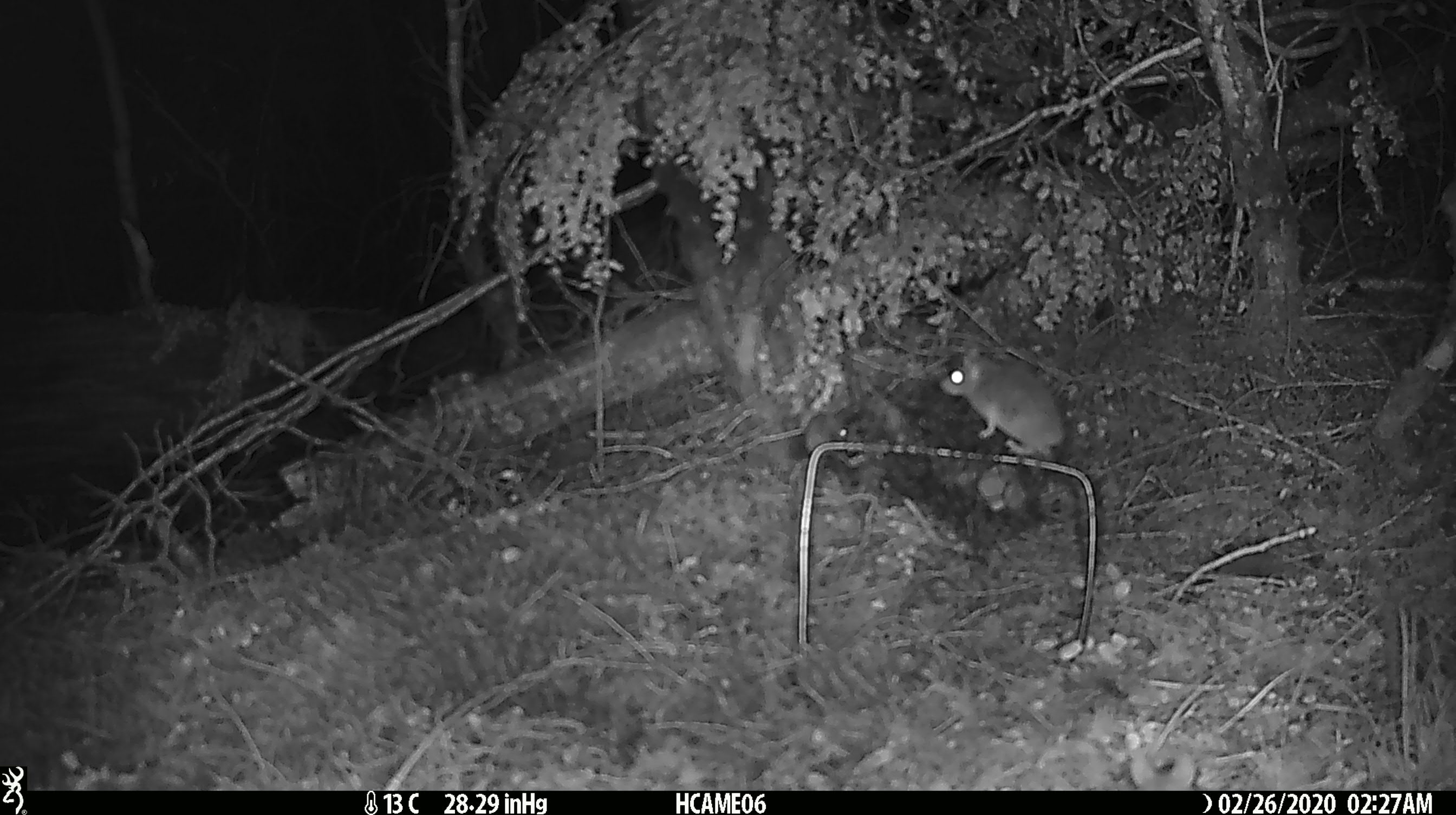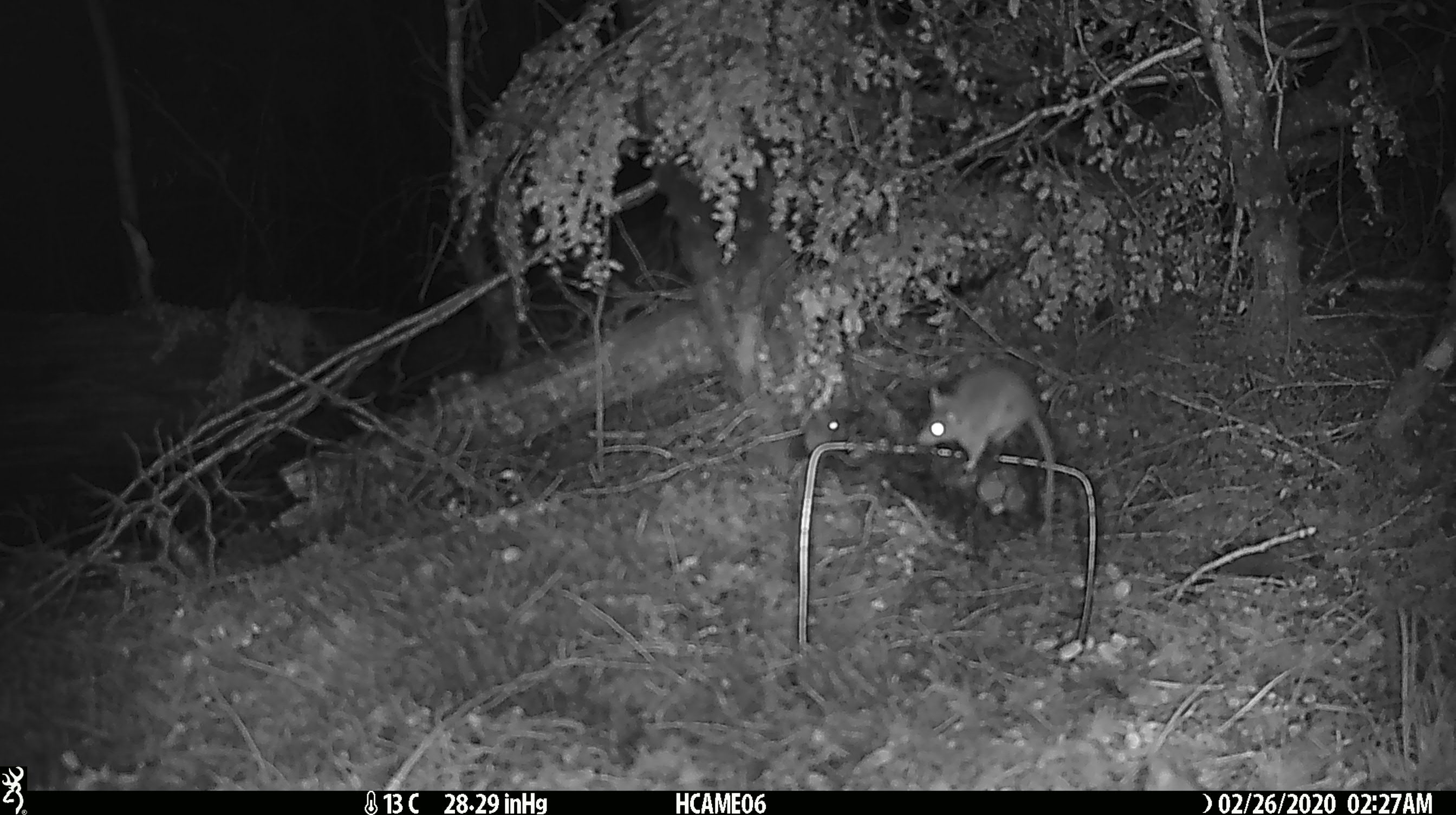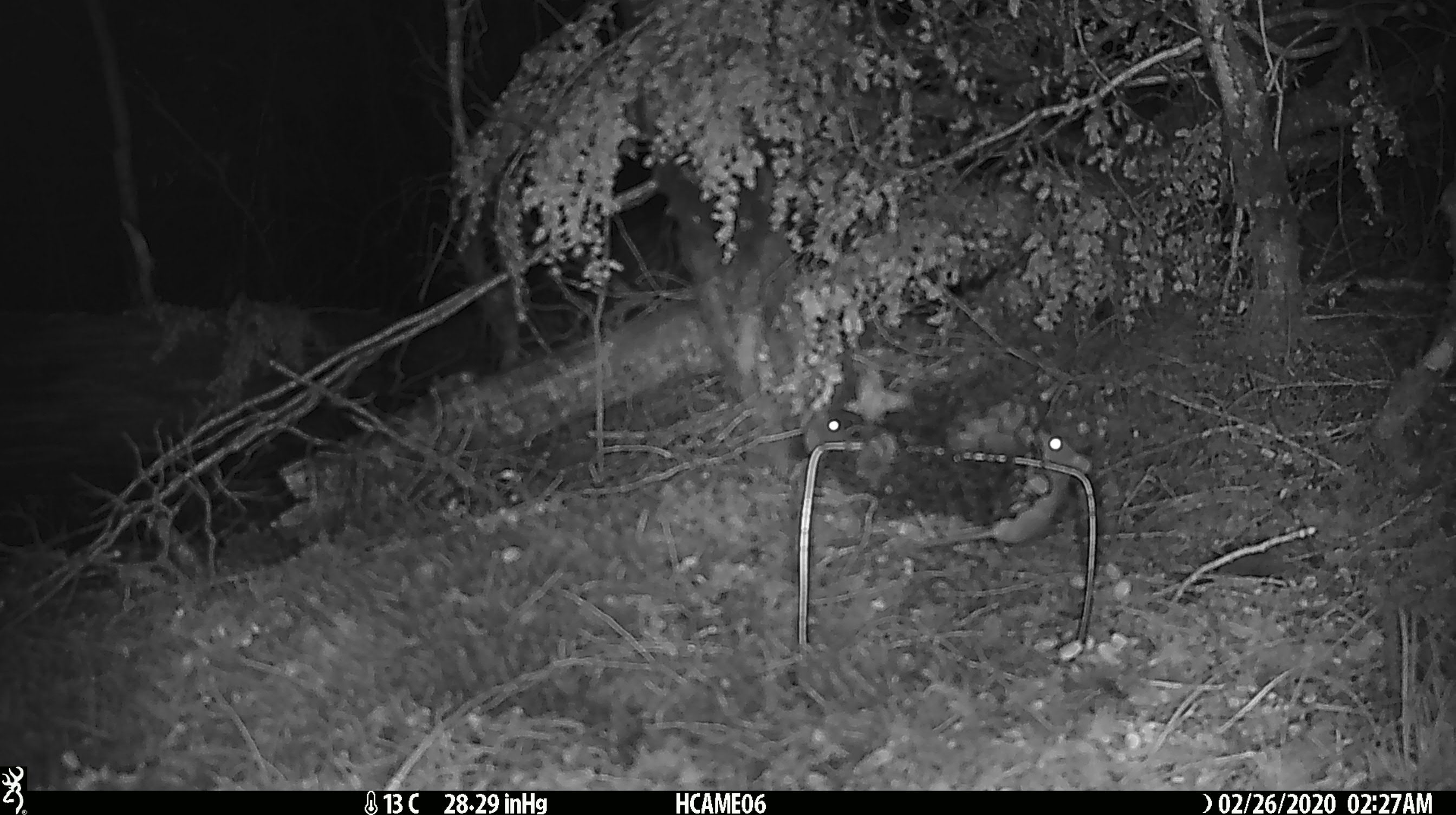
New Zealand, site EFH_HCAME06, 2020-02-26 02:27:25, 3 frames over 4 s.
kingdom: Animalia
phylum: Chordata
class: Mammalia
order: Rodentia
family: Muridae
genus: Mus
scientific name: Mus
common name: mouse